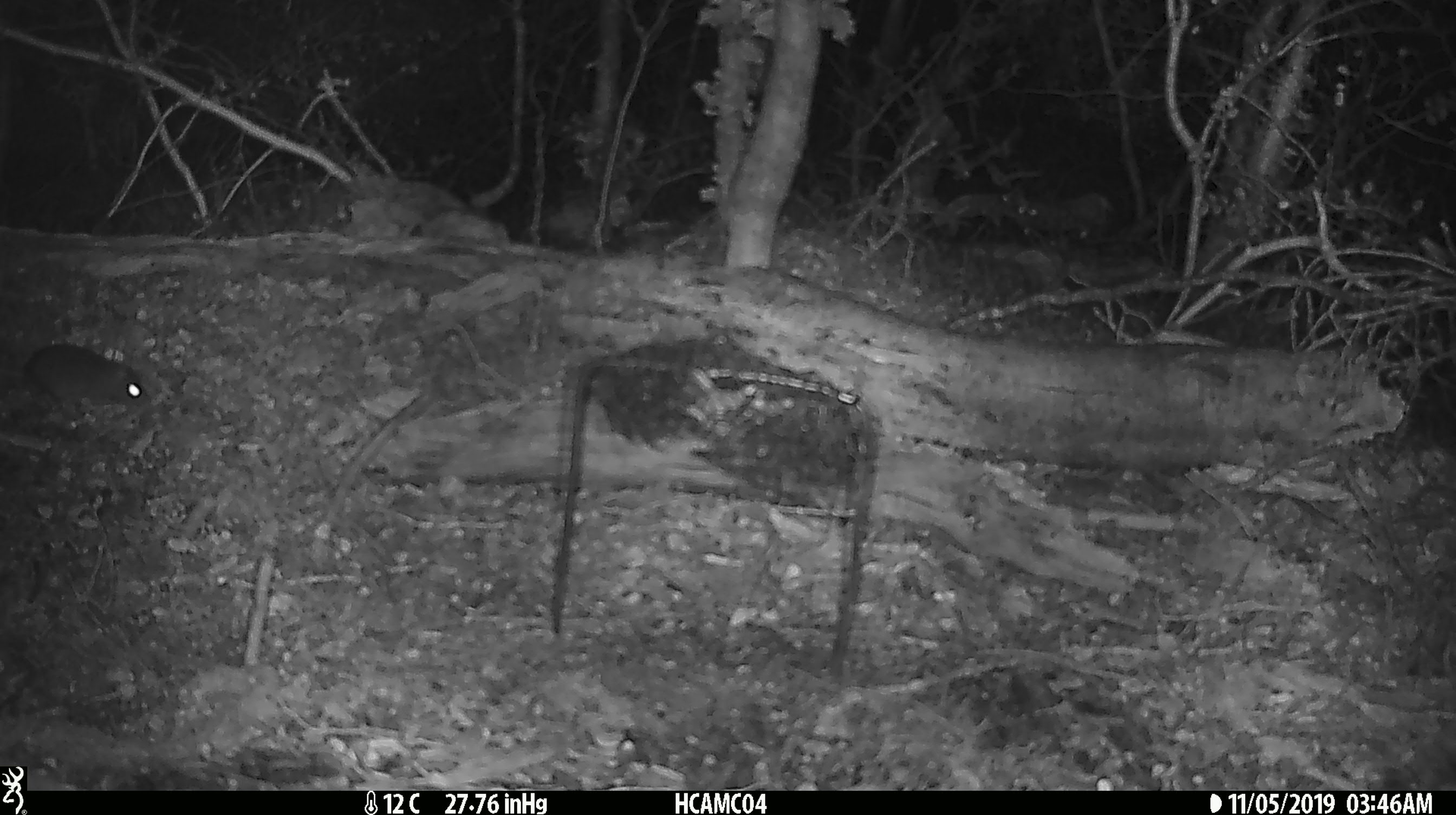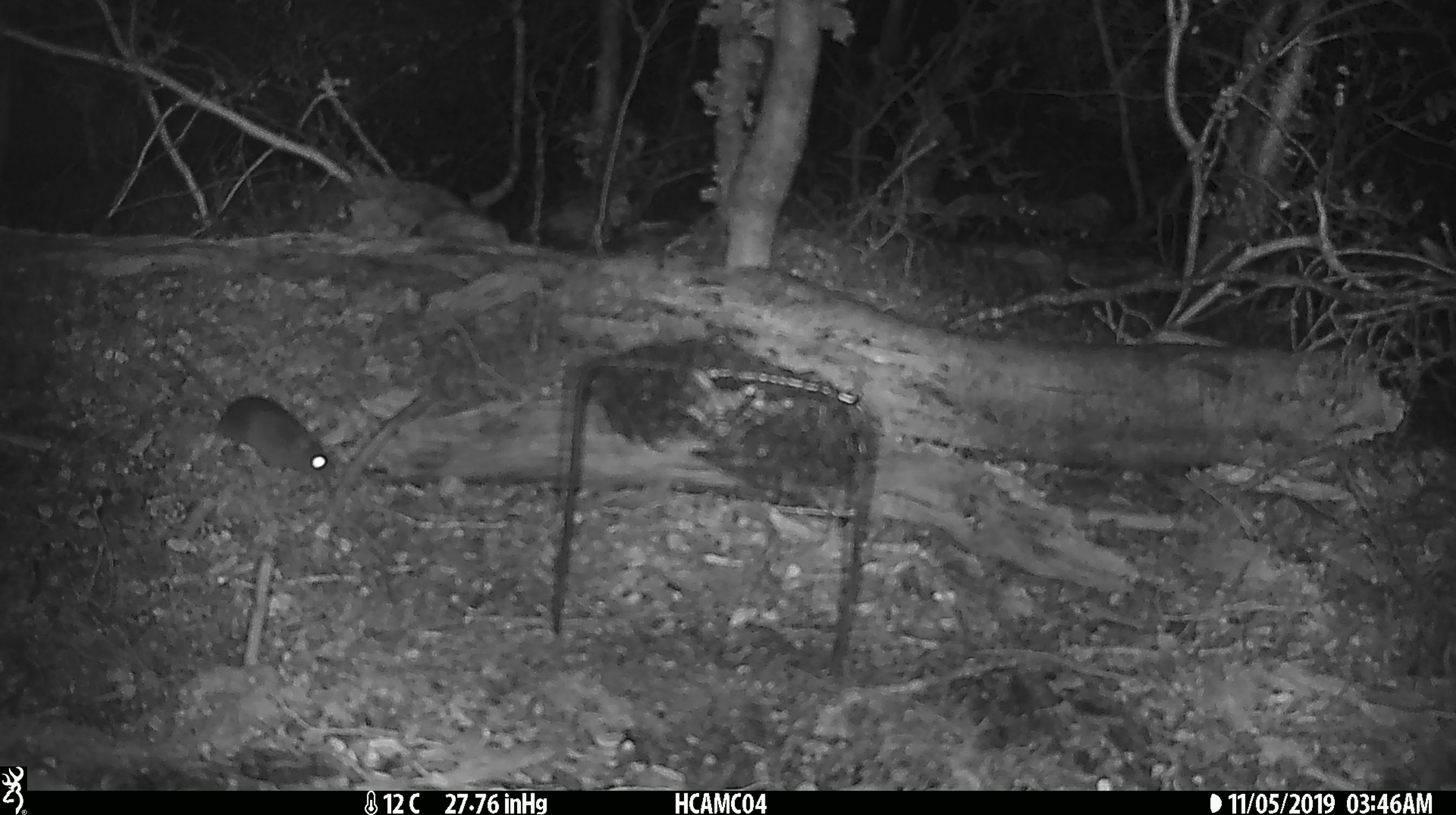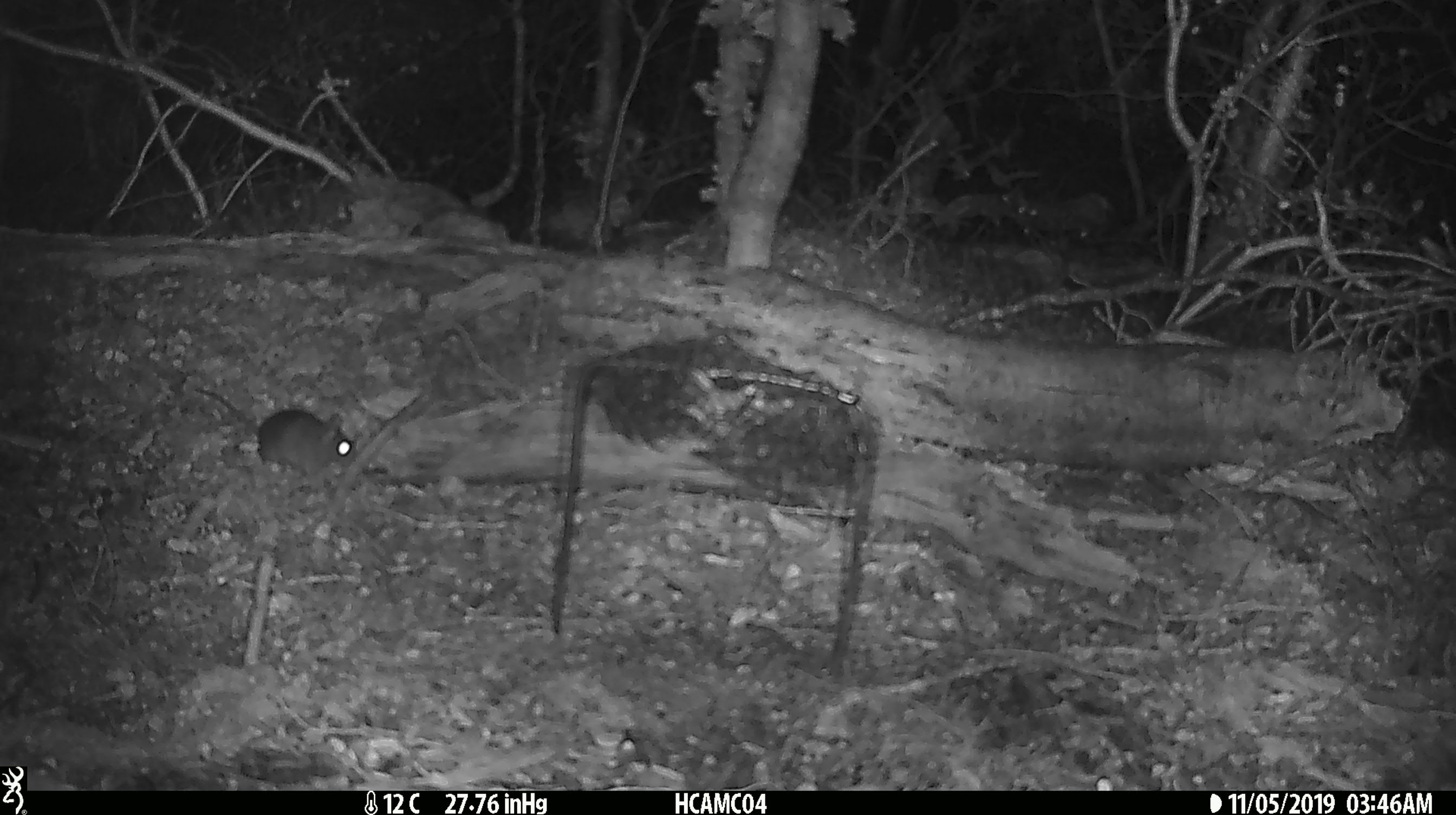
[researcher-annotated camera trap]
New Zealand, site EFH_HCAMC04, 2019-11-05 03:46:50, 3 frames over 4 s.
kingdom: Animalia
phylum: Chordata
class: Mammalia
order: Rodentia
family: Muridae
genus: Mus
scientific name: Mus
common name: mouse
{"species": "mouse (Mus)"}